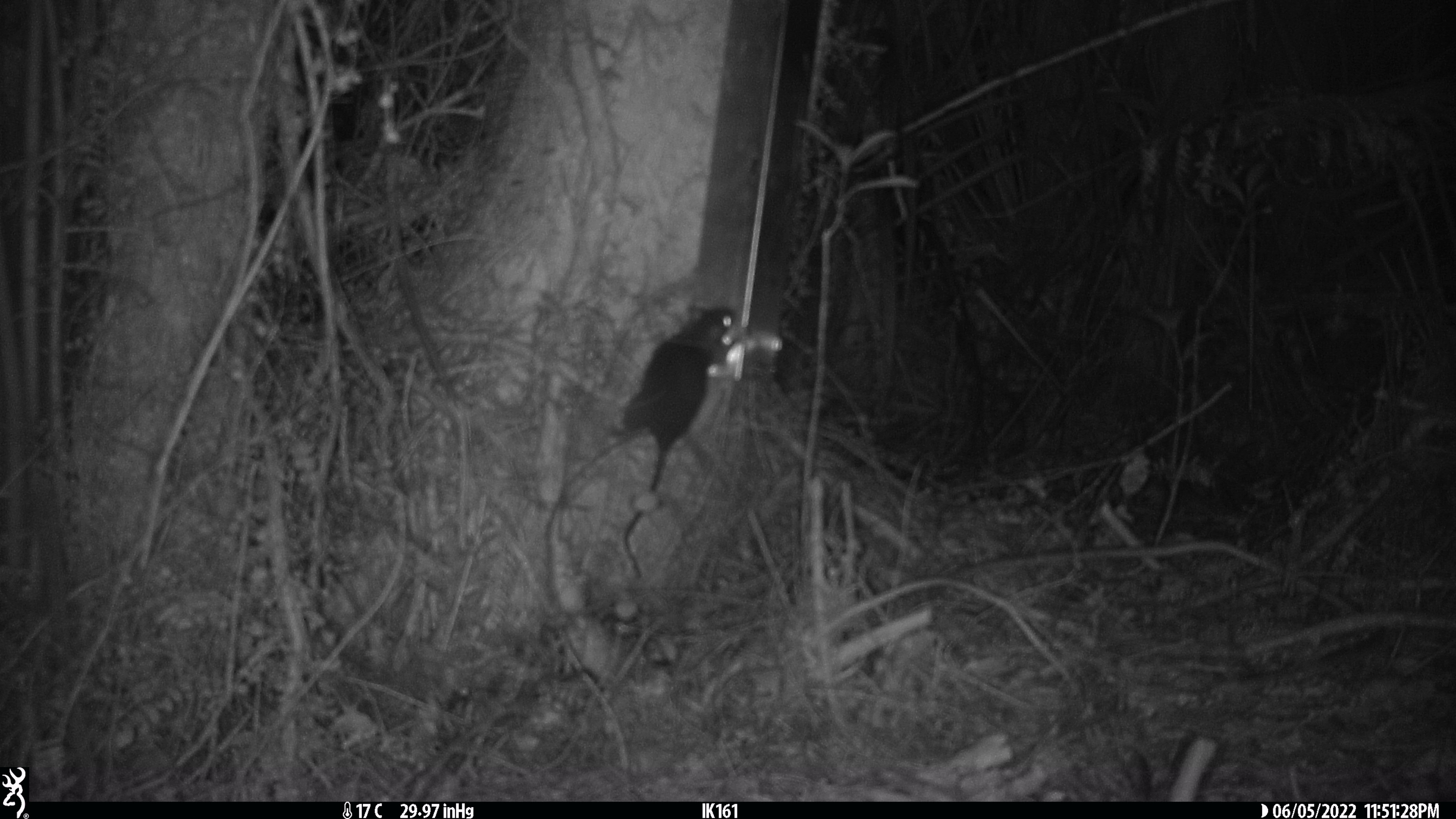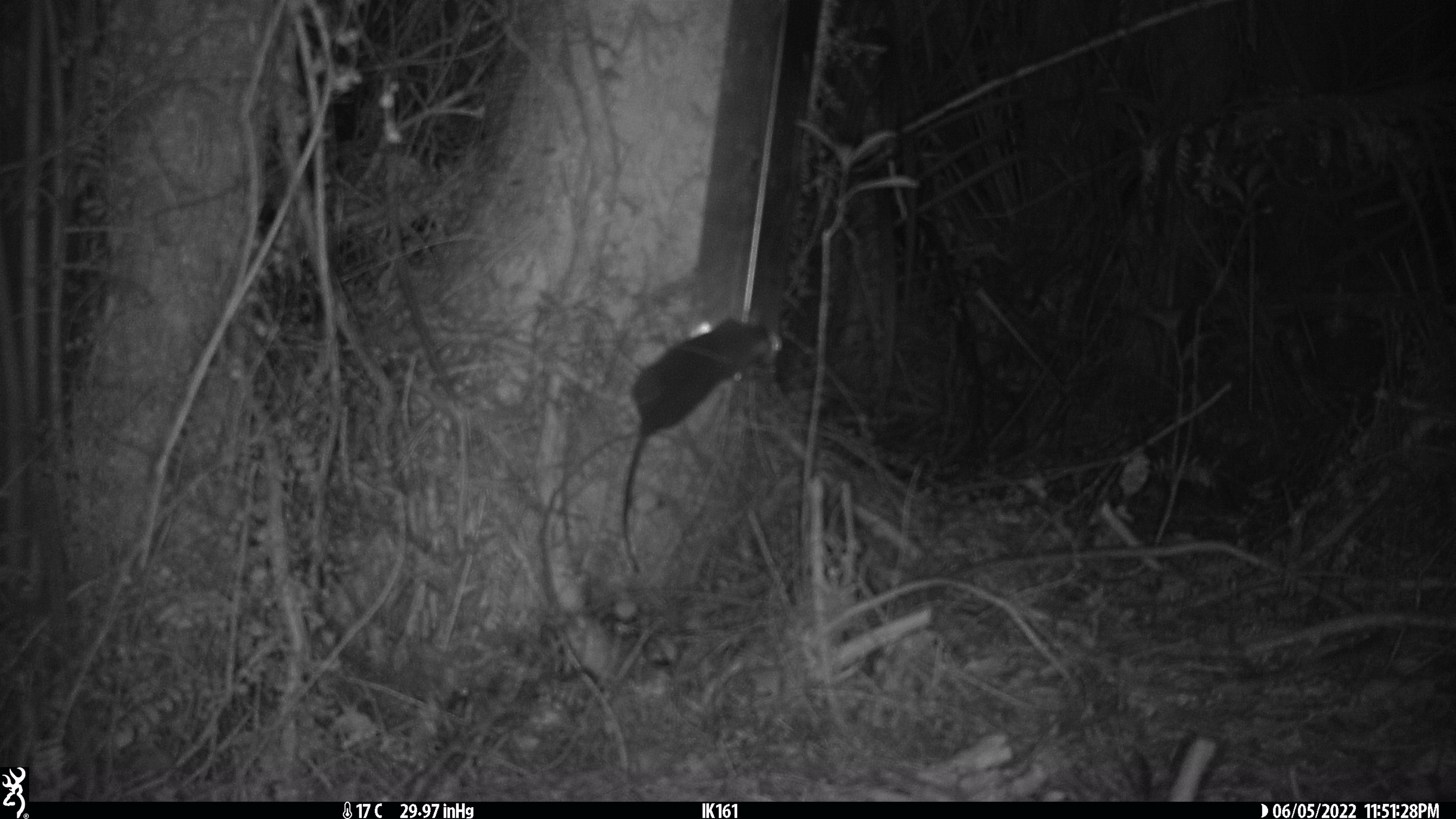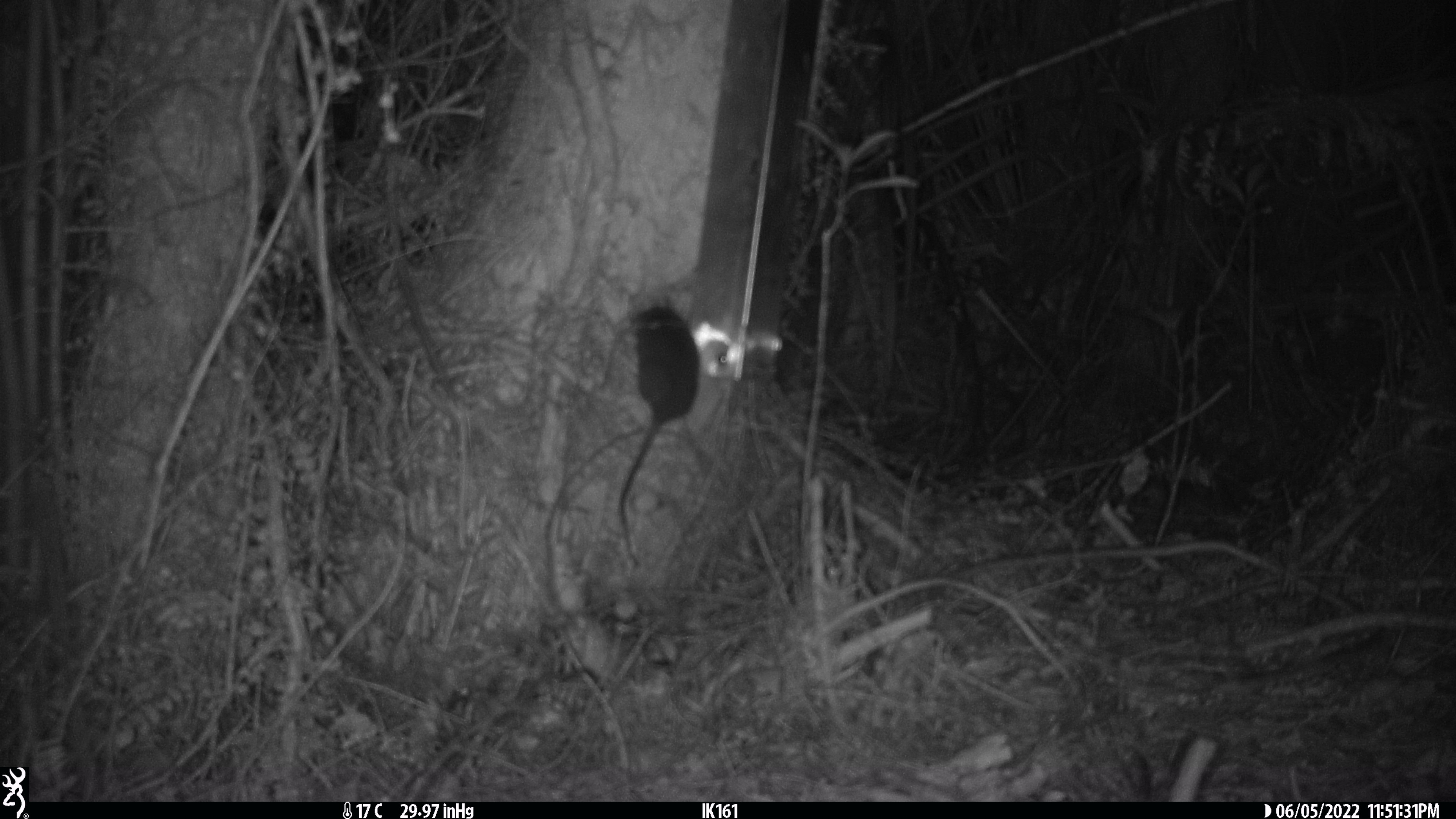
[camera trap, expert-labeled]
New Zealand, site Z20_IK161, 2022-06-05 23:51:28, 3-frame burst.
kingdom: Animalia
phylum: Chordata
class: Mammalia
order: Rodentia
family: Muridae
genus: Rattus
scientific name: Rattus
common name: rat